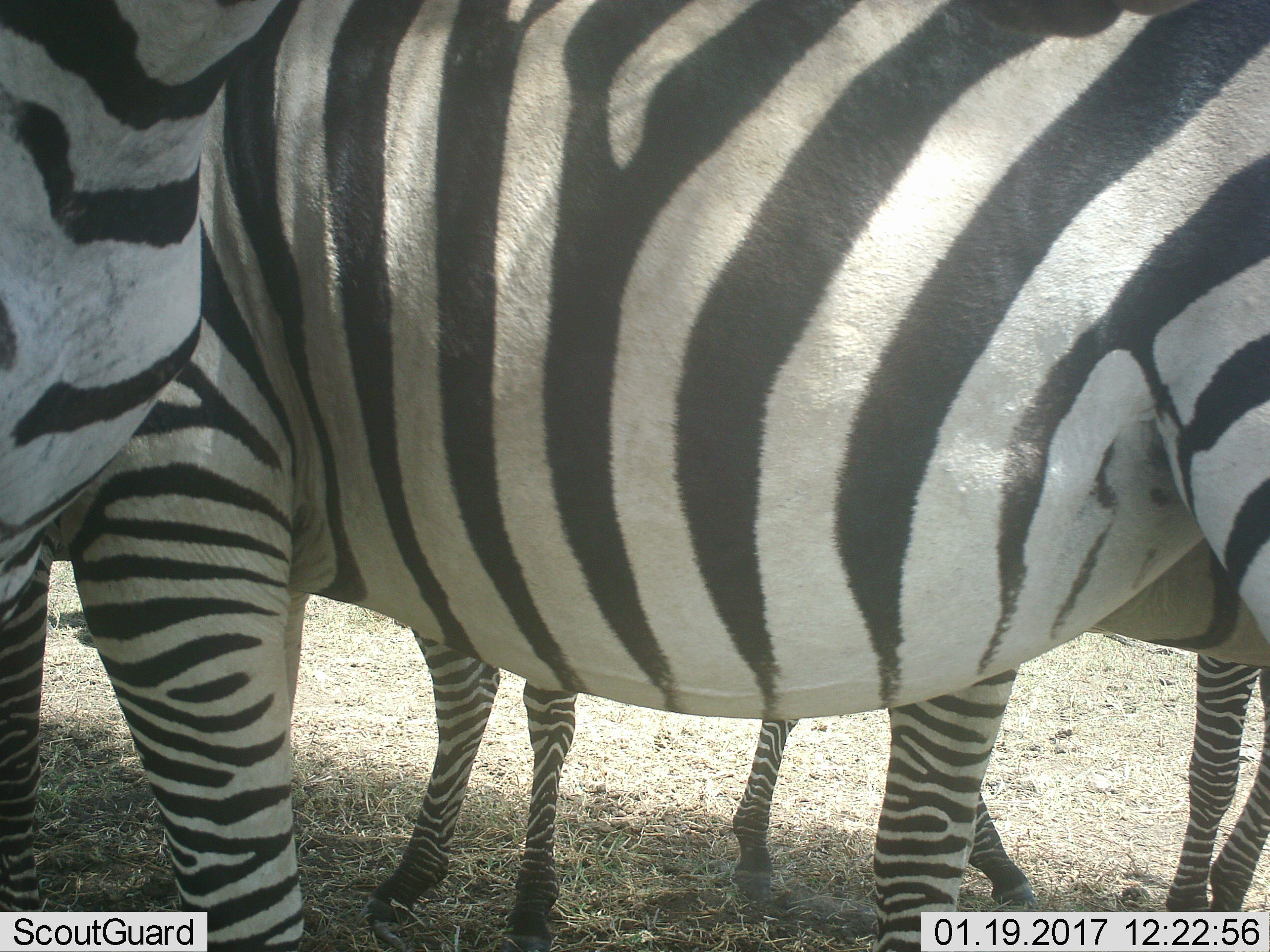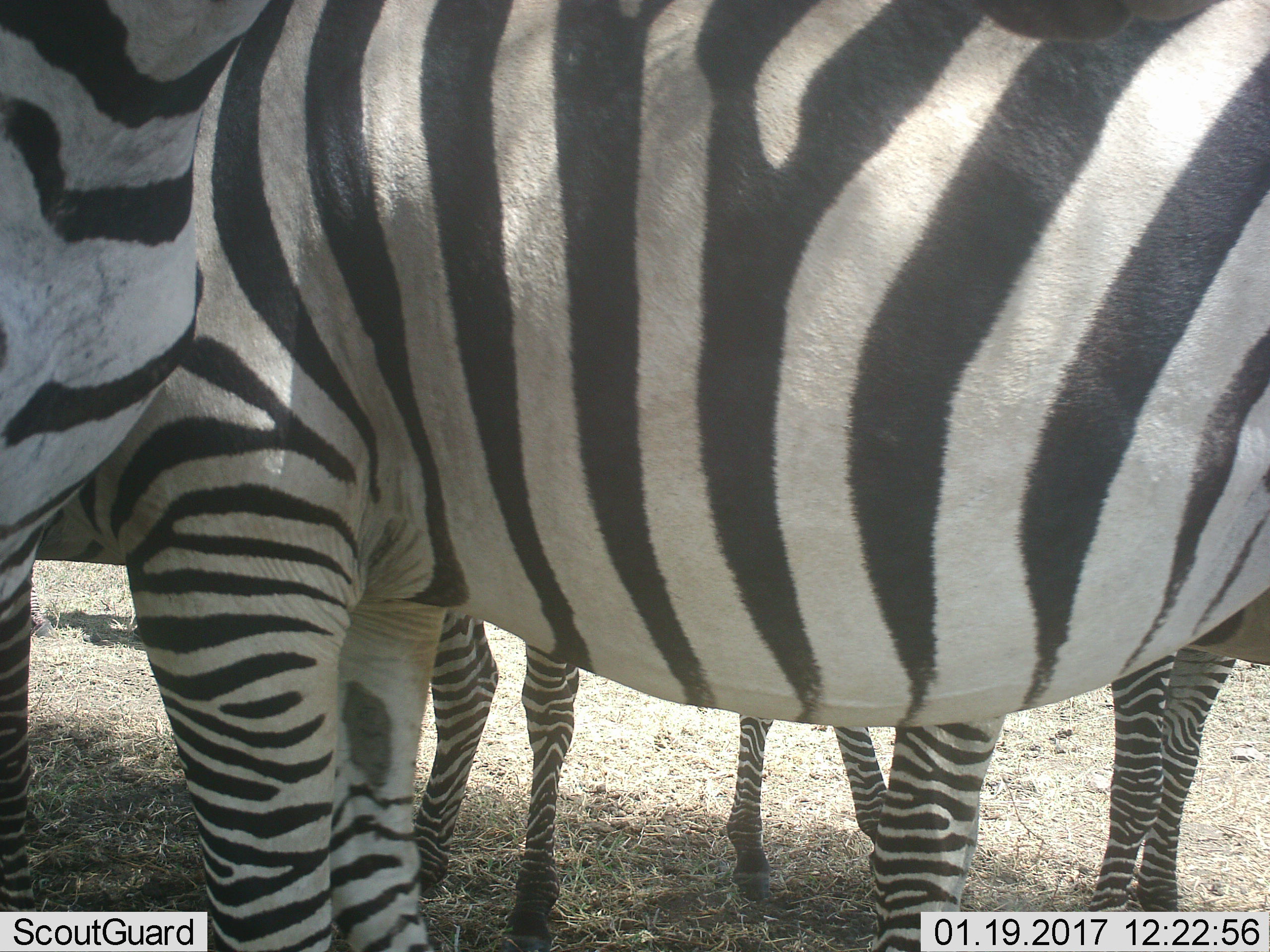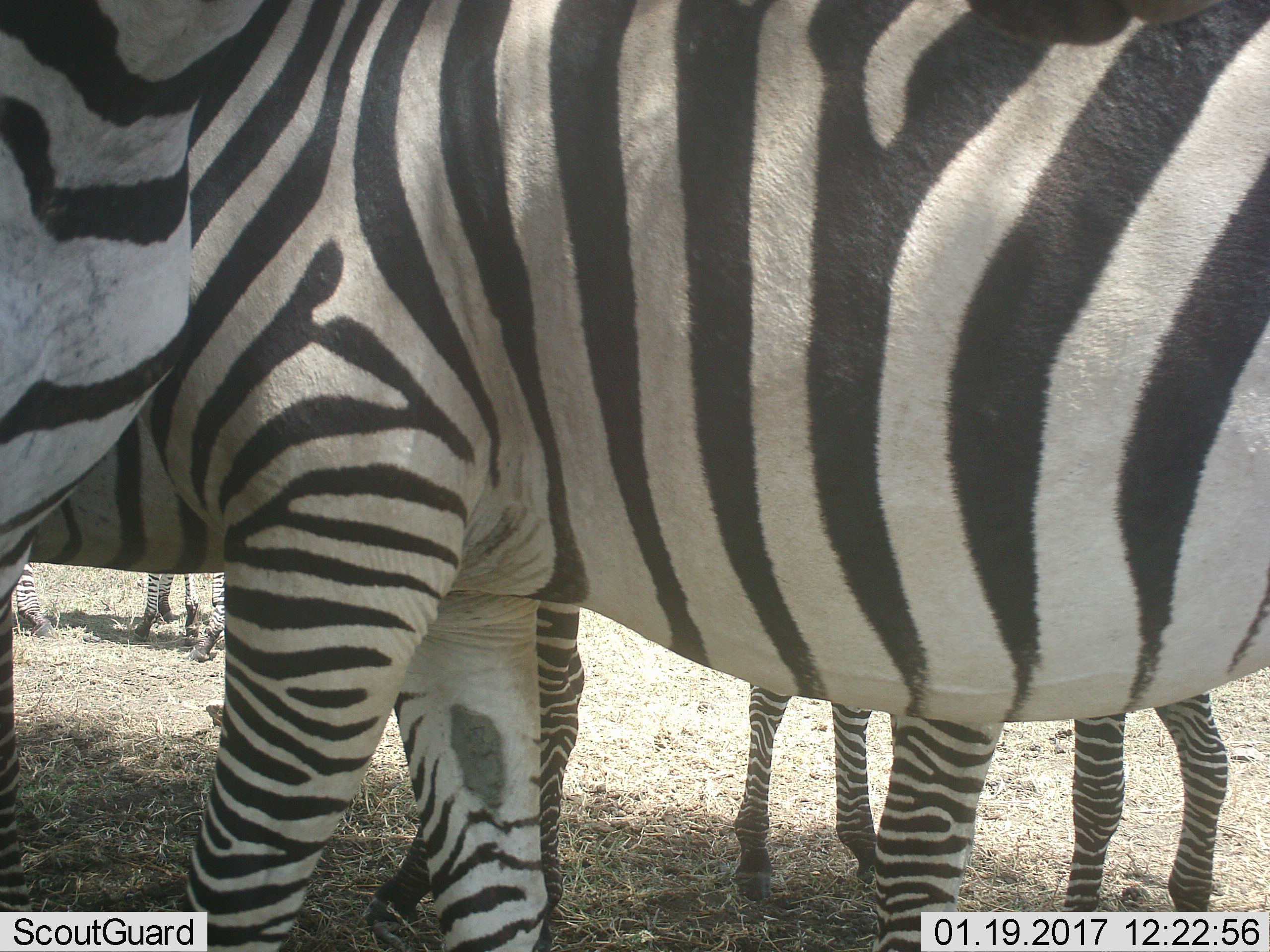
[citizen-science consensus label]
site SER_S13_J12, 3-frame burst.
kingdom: Animalia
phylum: Chordata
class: Mammalia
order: Perissodactyla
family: Equidae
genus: Equus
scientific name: Equus quagga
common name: plains zebra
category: zebraplains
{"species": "zebraplains (plains zebra) (Equus quagga)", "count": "4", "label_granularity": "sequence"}